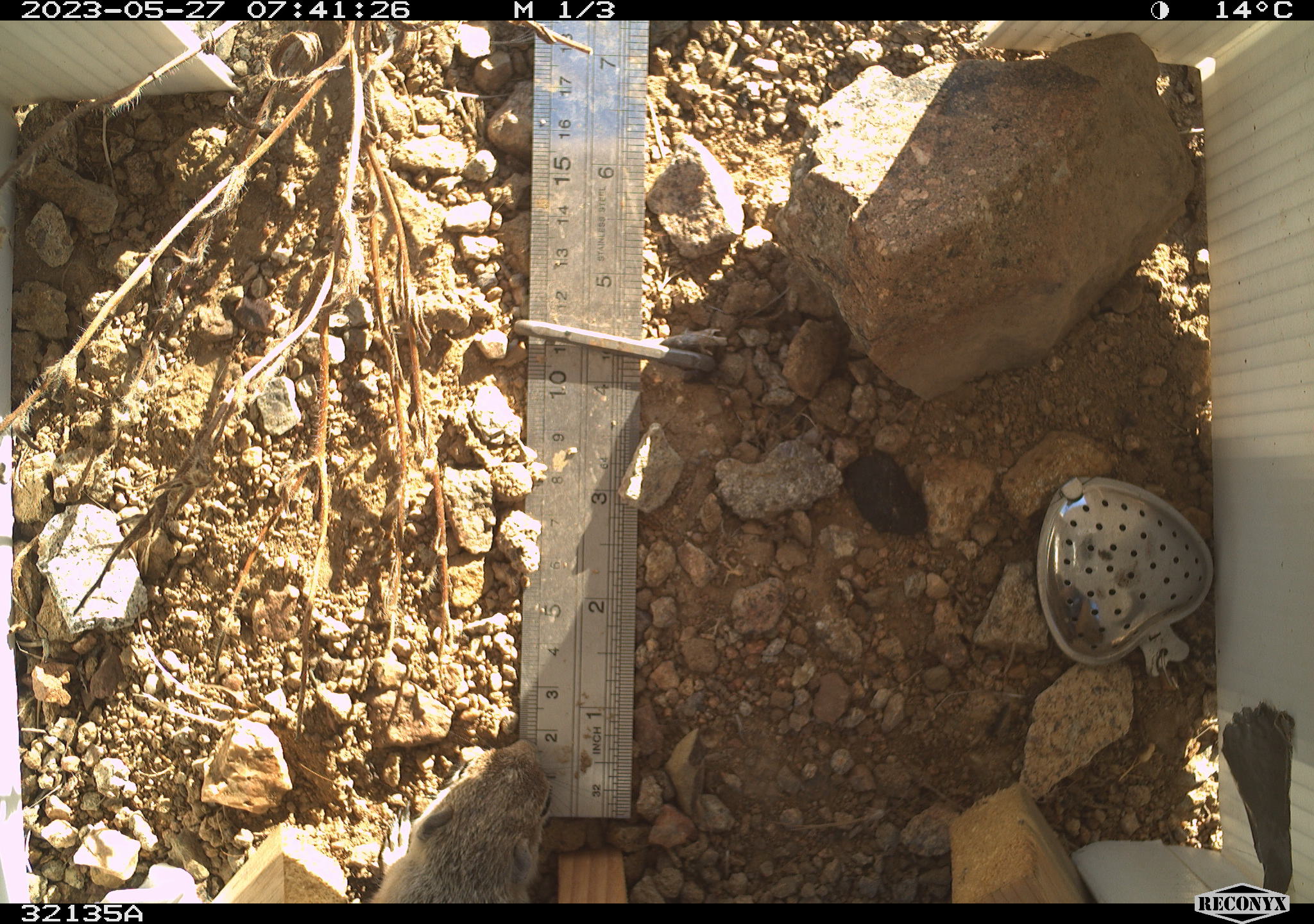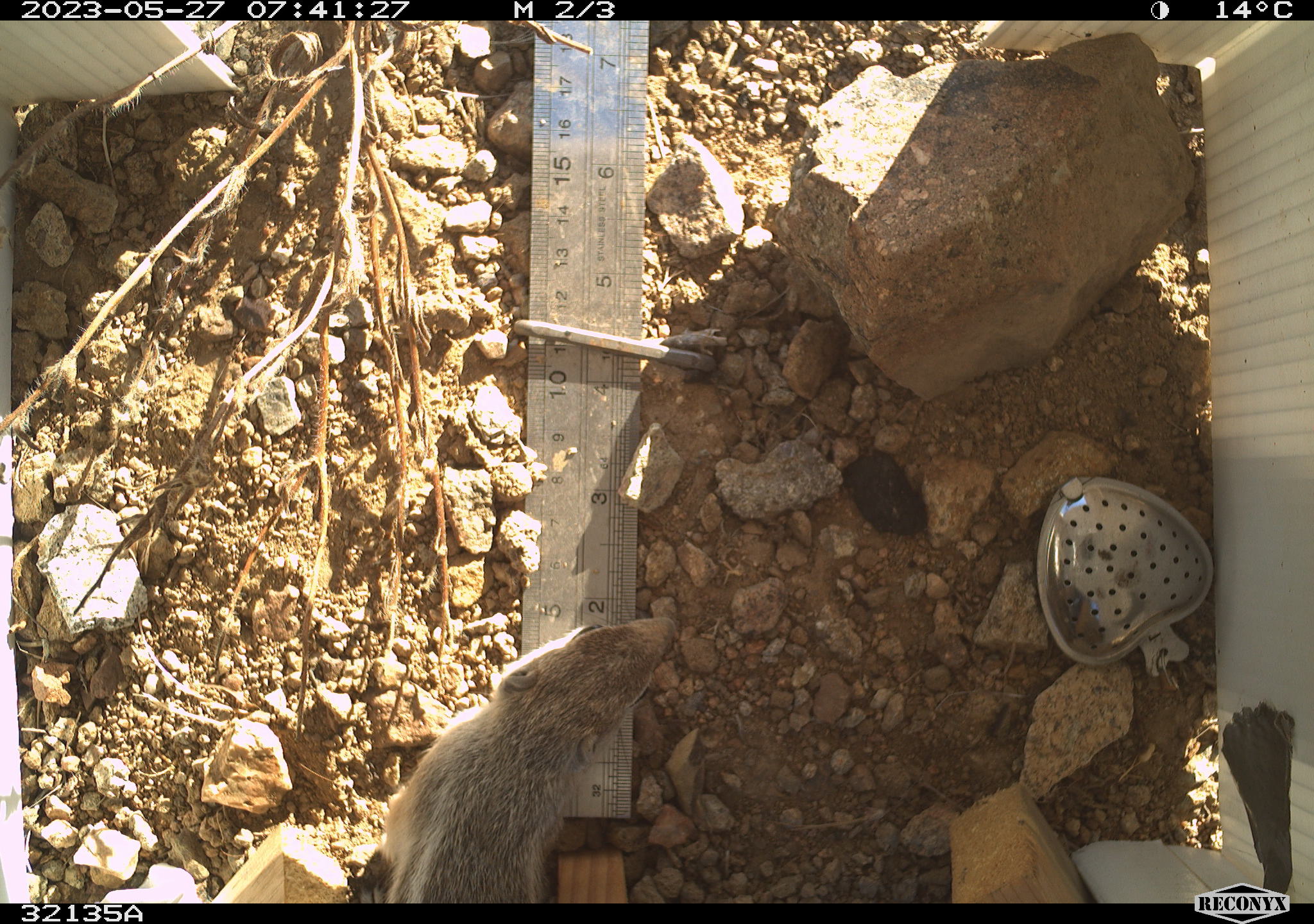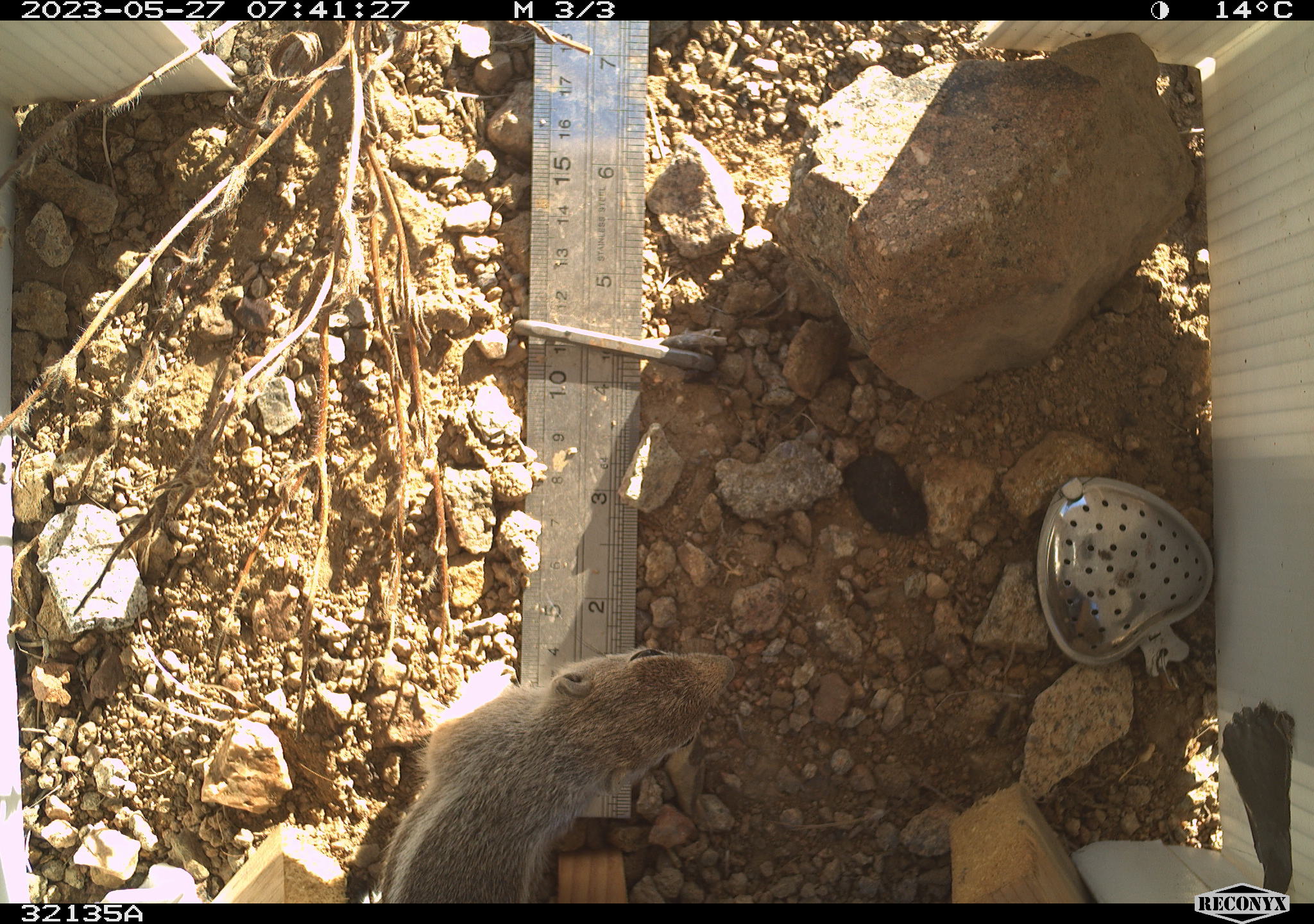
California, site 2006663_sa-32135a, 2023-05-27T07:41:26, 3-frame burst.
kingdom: Animalia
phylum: Chordata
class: Mammalia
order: Rodentia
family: Sciuridae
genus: Ammospermophilus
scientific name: Ammospermophilus leucurus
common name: white-tailed antelope squirrel